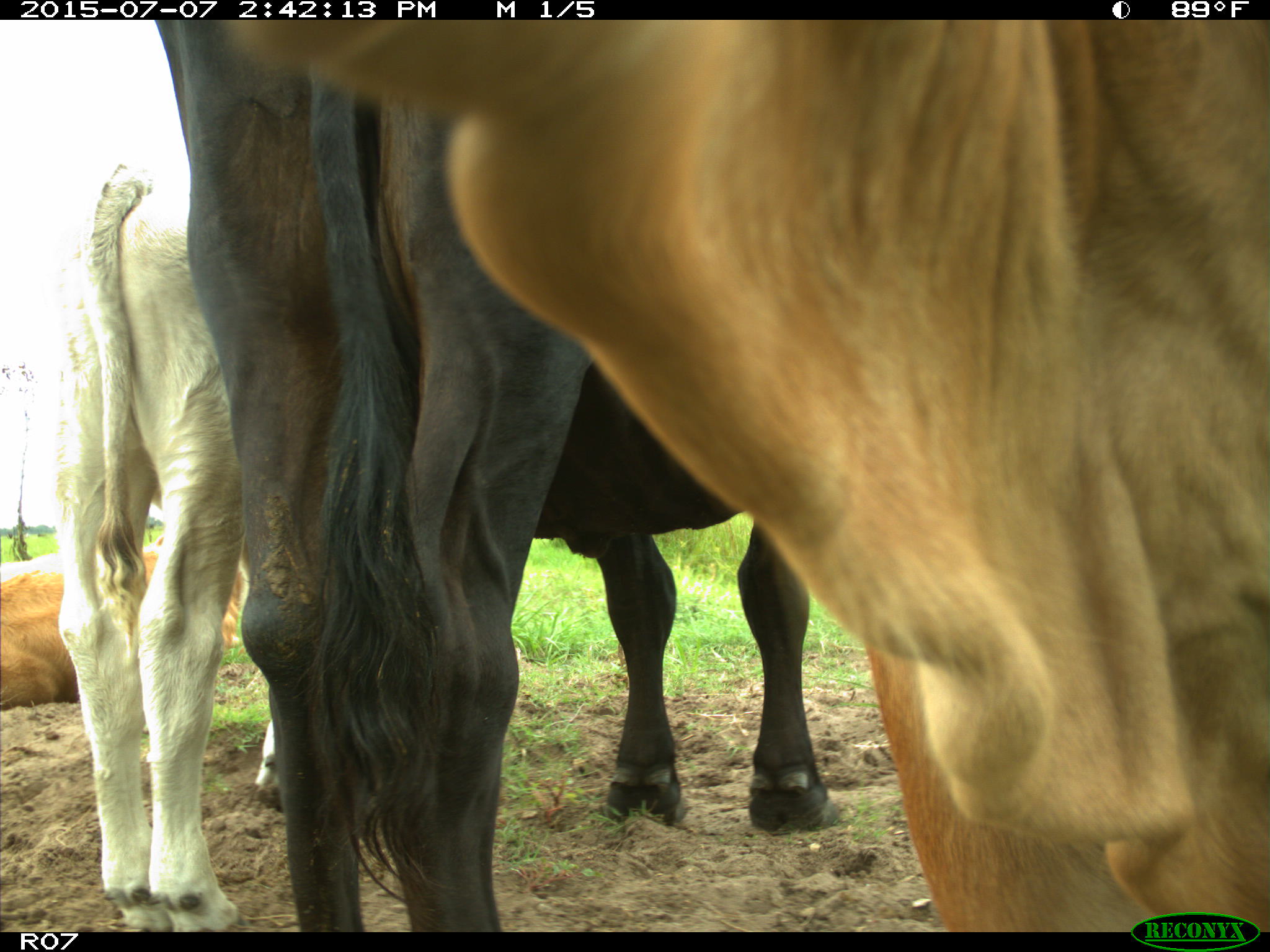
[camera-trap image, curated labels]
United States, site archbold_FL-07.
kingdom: Animalia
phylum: Chordata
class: Mammalia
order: Artiodactyla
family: Bovidae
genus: Bos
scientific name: Bos taurus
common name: domestic cow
Bos taurus (domestic cow).